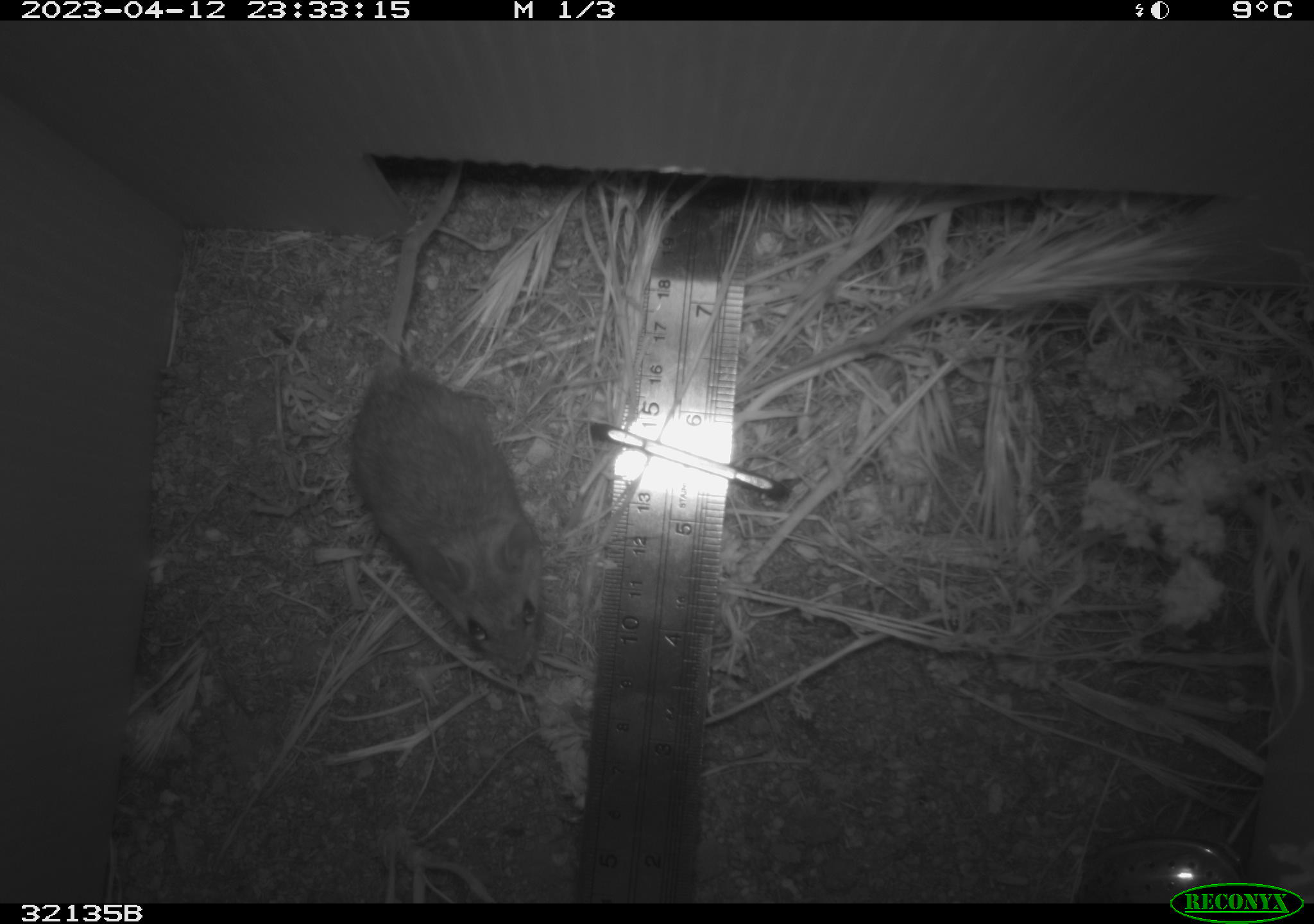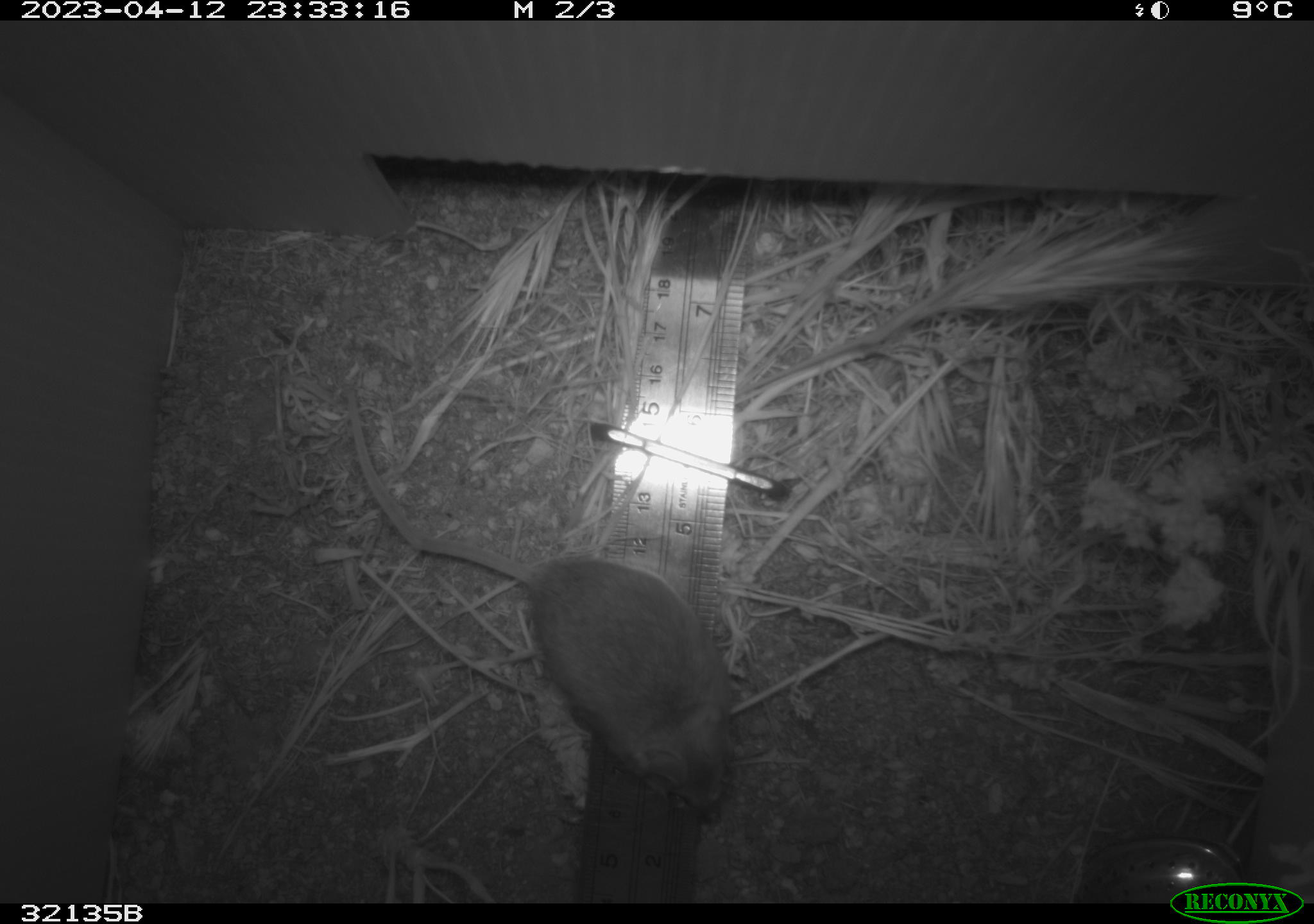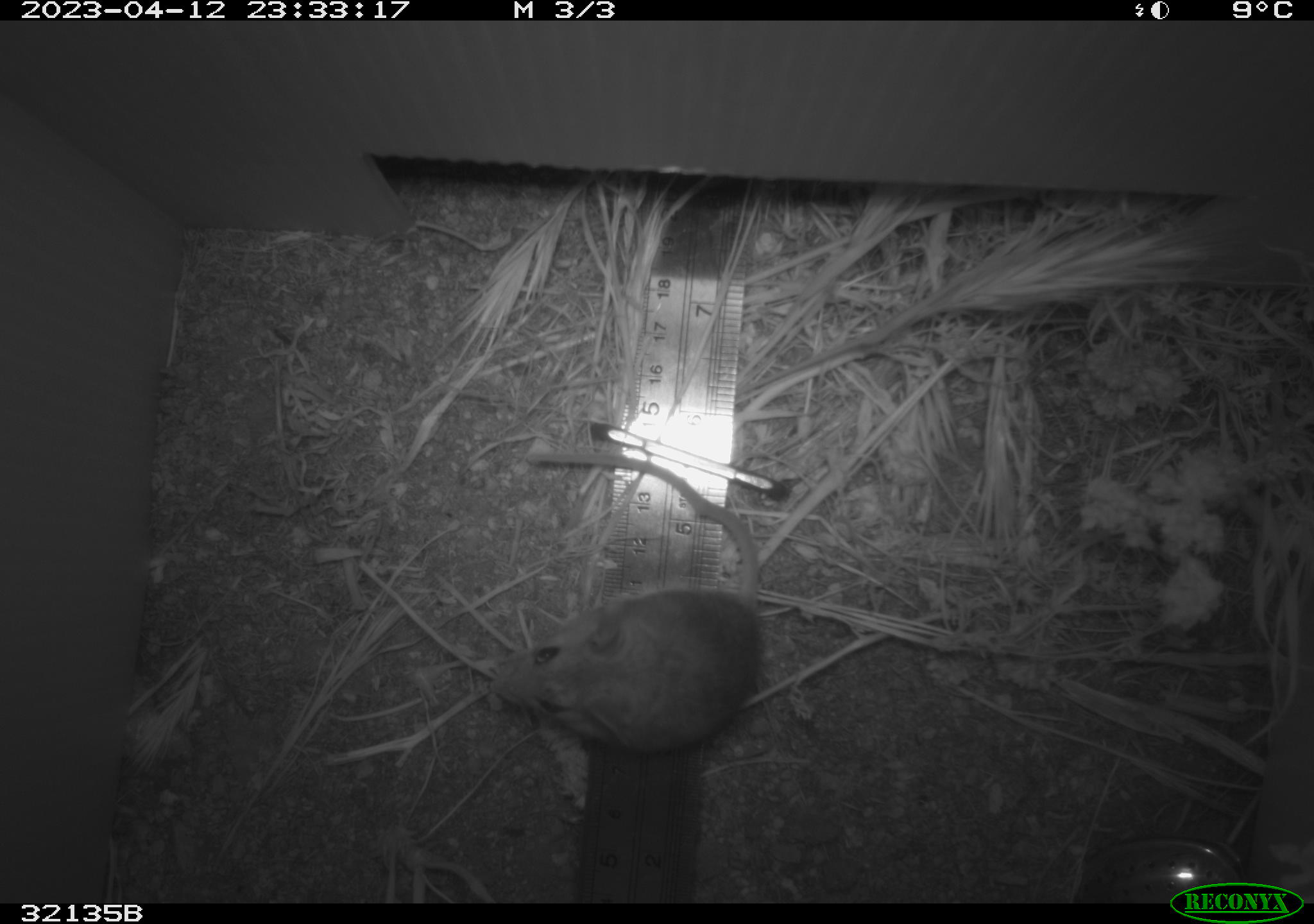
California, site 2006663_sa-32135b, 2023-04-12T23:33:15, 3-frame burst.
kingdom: Animalia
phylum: Chordata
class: Mammalia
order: Rodentia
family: Cricetidae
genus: Peromyscus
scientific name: Peromyscus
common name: deer mice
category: peromyscus species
Peromyscus species (deer mice) (Peromyscus).